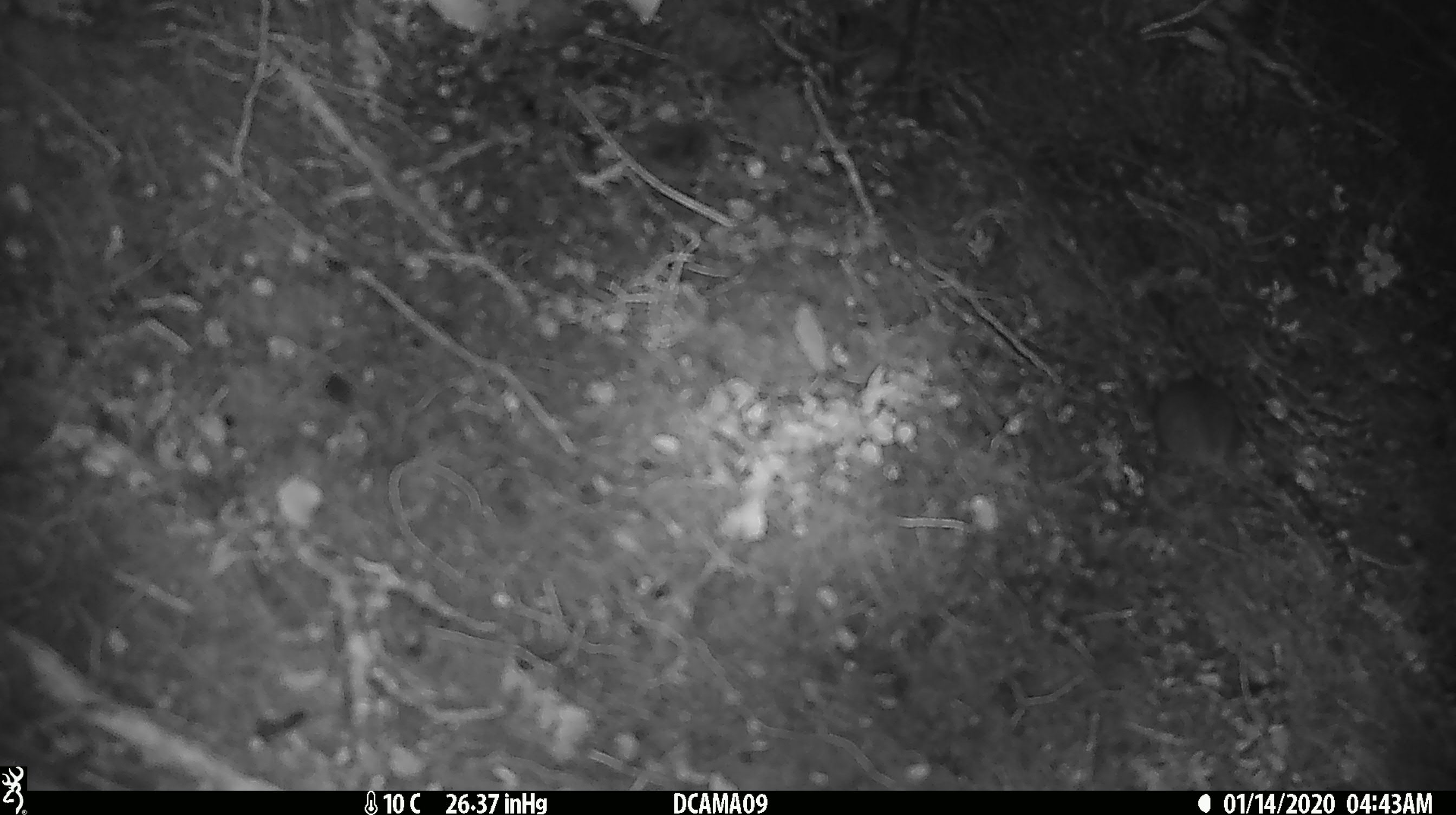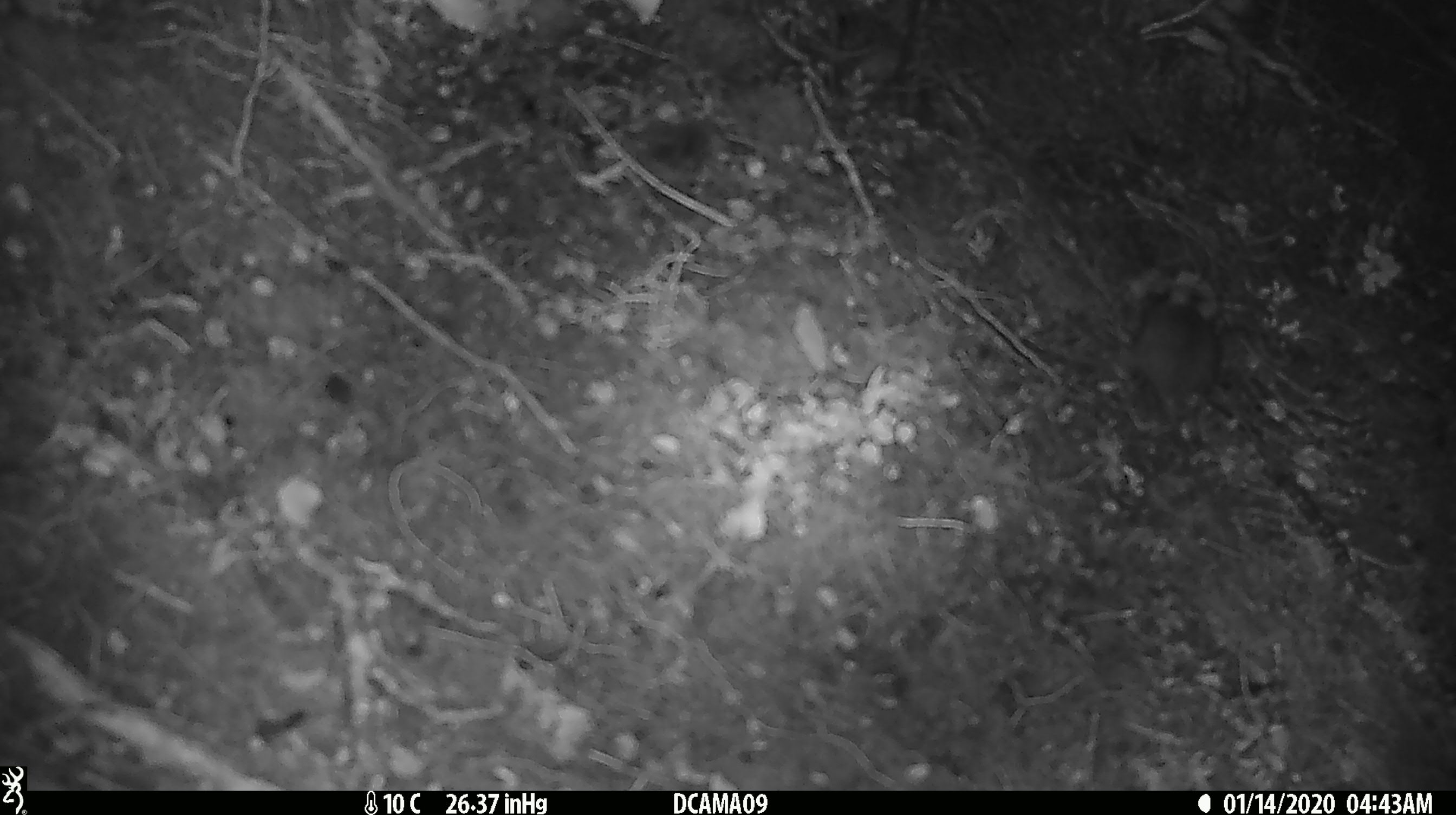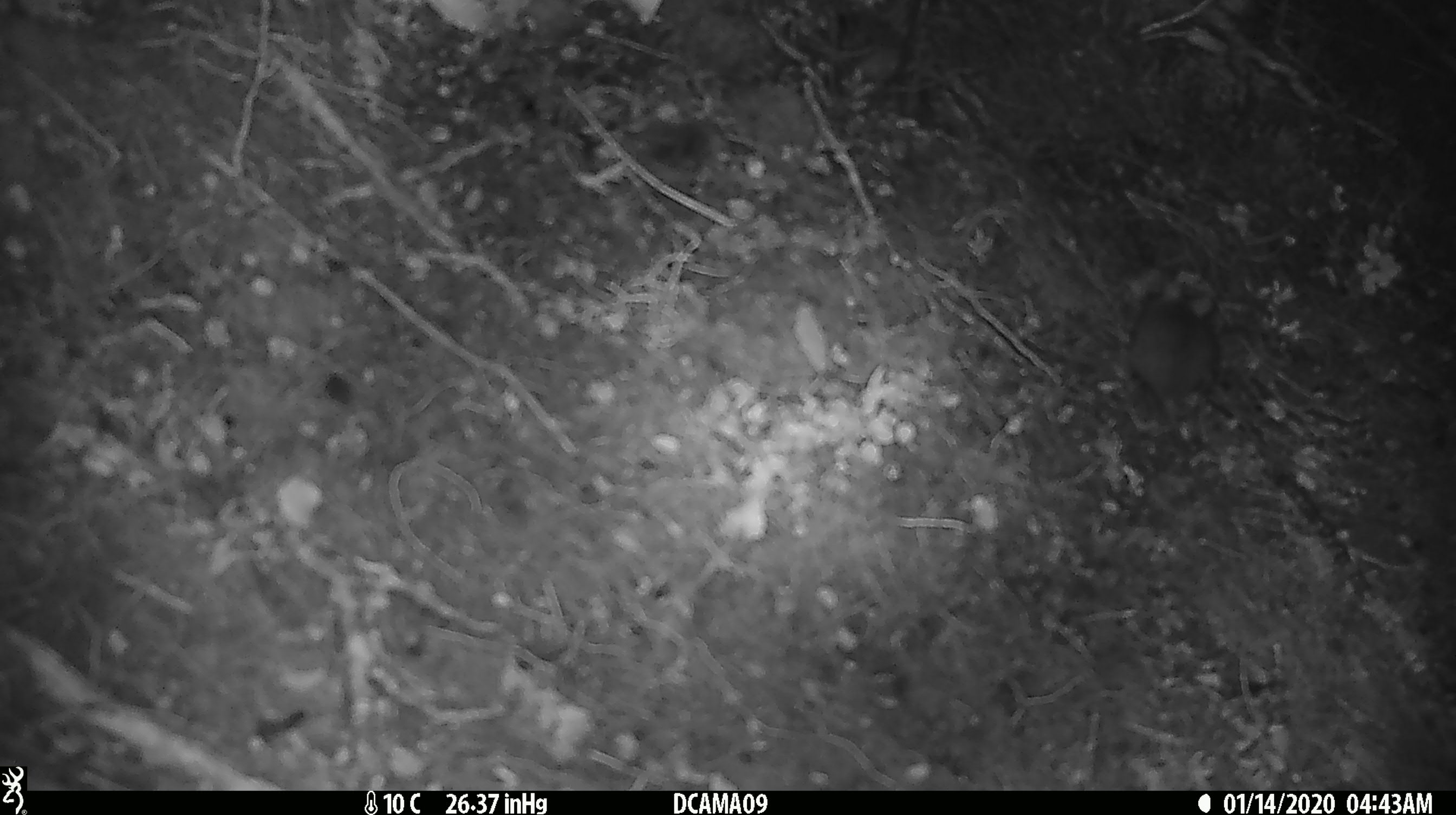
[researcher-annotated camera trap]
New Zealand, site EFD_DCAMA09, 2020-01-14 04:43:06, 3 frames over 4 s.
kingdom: Animalia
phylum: Chordata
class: Mammalia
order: Rodentia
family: Muridae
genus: Mus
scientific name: Mus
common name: mouse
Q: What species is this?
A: Mouse (Mus).